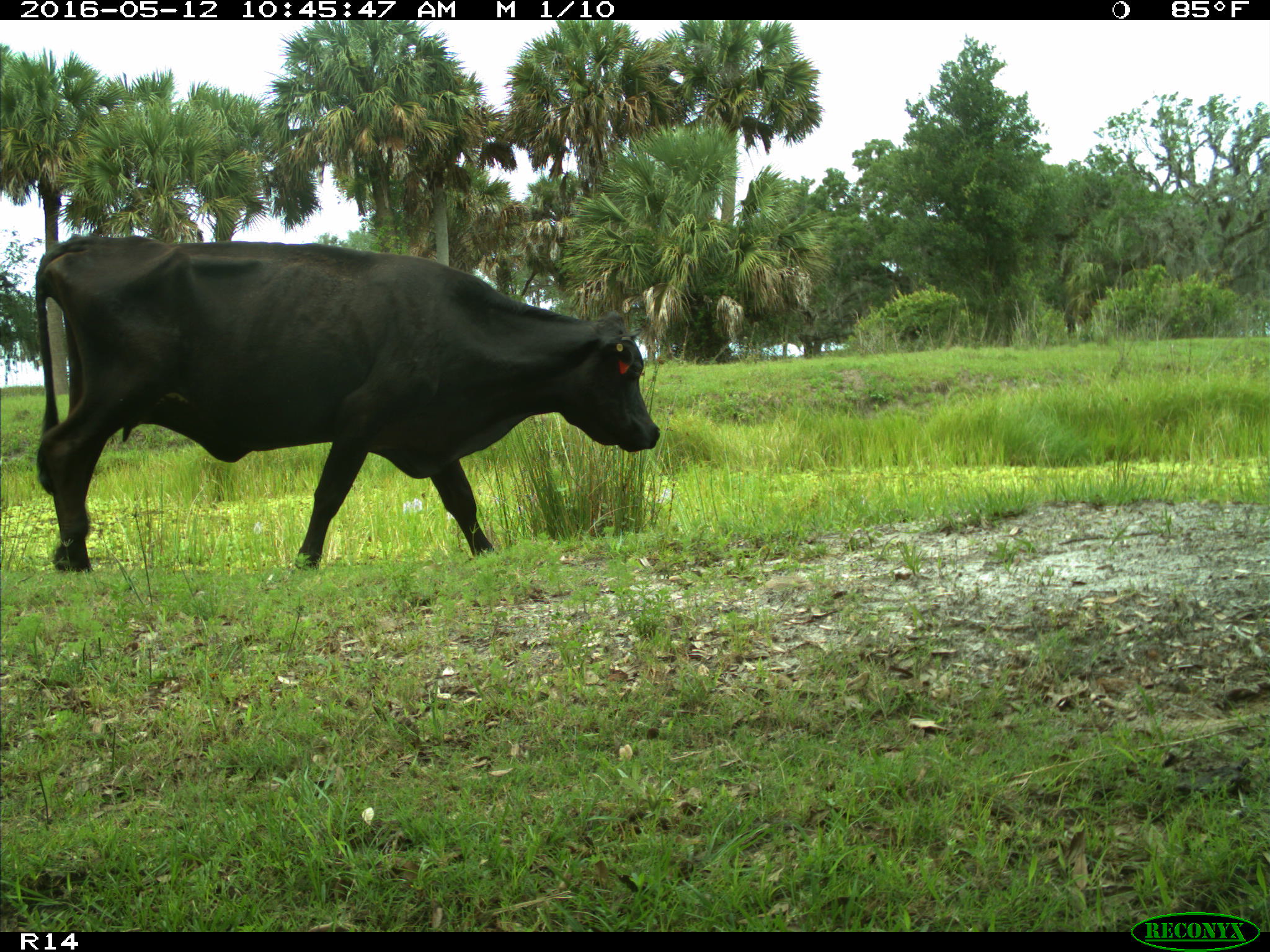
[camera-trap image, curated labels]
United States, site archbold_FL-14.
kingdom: Animalia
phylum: Chordata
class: Mammalia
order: Artiodactyla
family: Bovidae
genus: Bos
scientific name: Bos taurus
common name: domestic cow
Bos taurus (domestic cow).